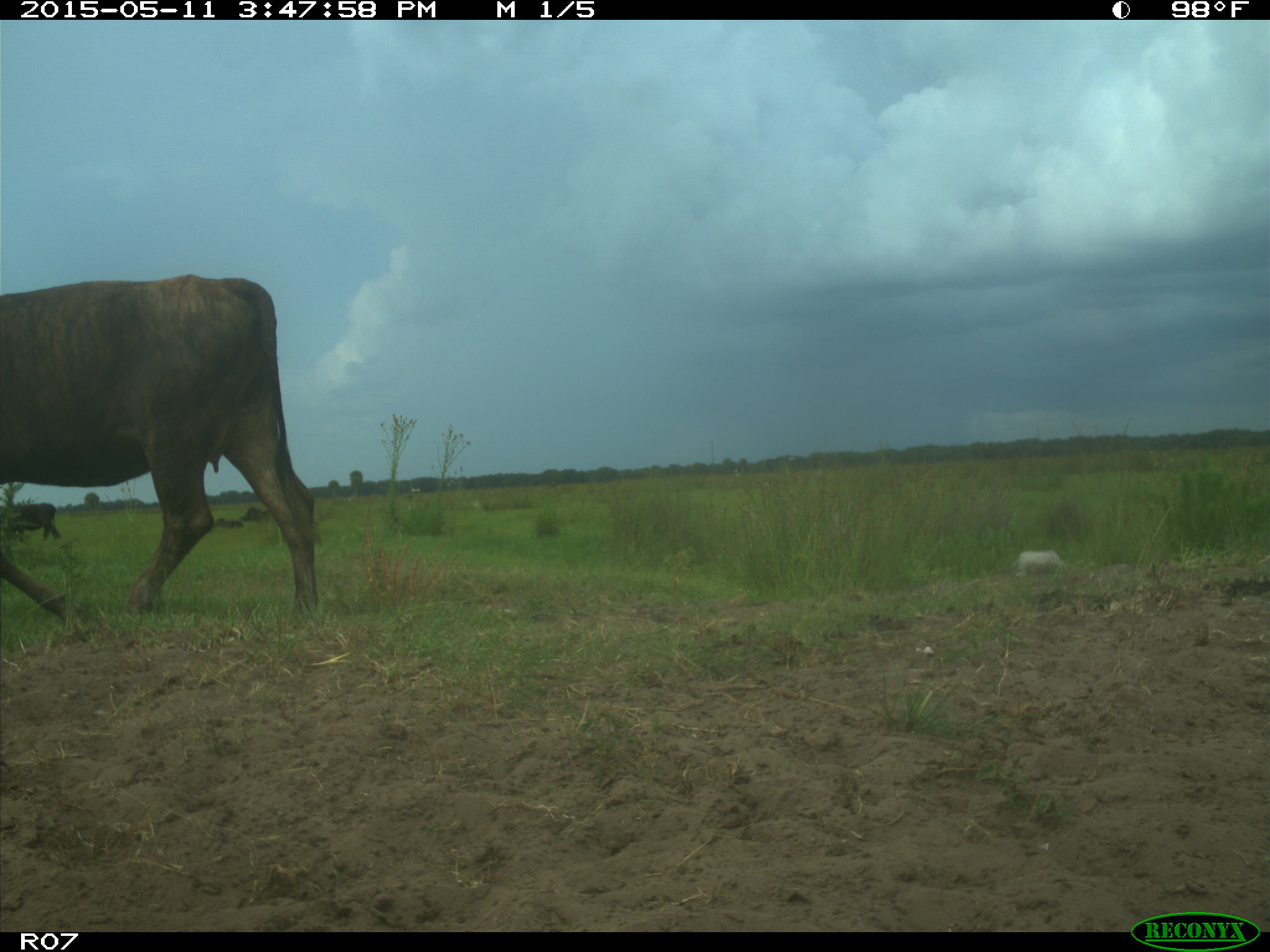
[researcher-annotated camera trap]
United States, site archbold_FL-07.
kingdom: Animalia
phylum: Chordata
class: Mammalia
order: Artiodactyla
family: Bovidae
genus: Bos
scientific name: Bos taurus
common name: domestic cow